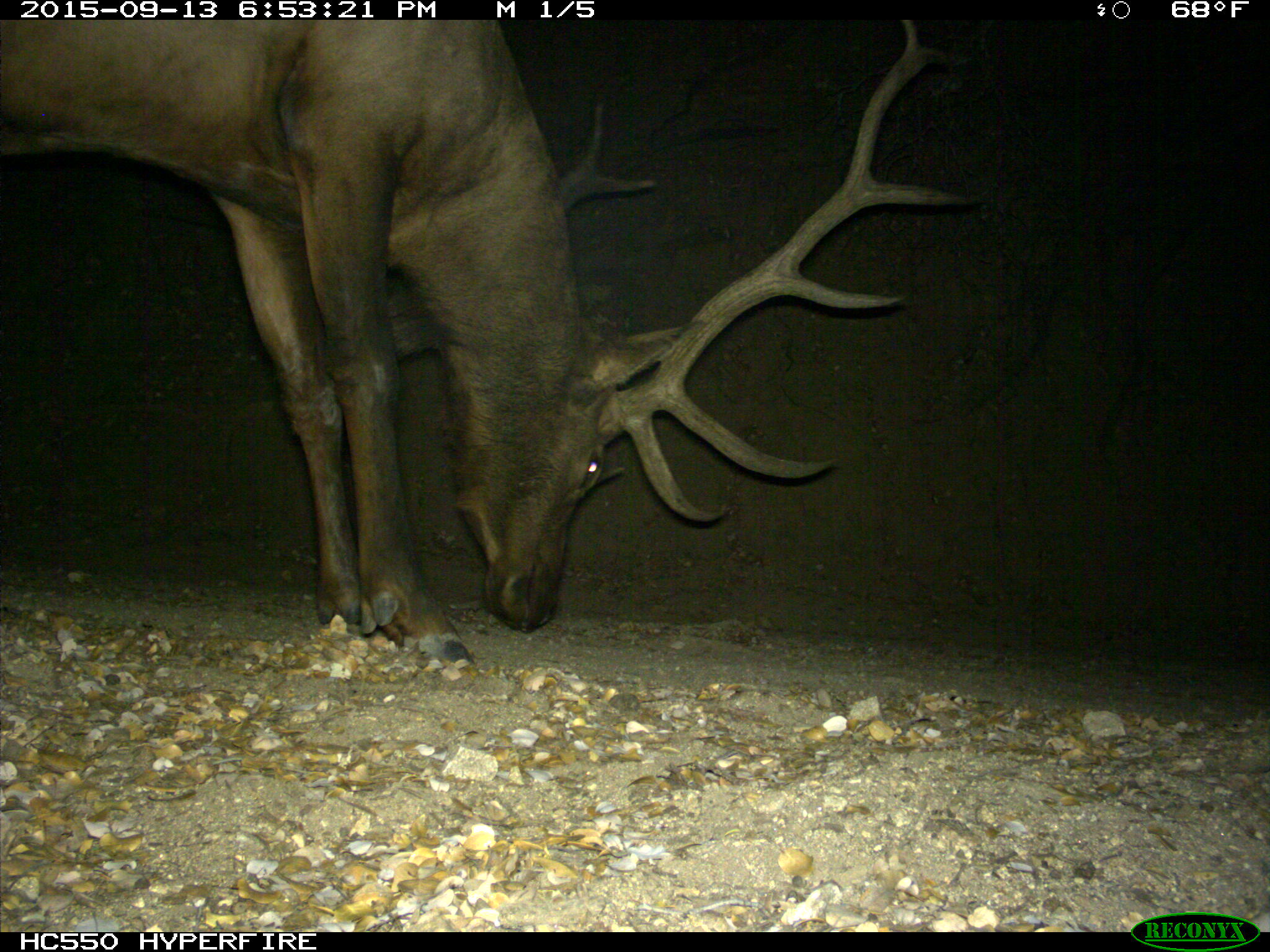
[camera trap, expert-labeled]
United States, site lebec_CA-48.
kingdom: Animalia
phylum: Chordata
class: Mammalia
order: Artiodactyla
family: Cervidae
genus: Cervus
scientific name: Cervus canadensis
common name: elk